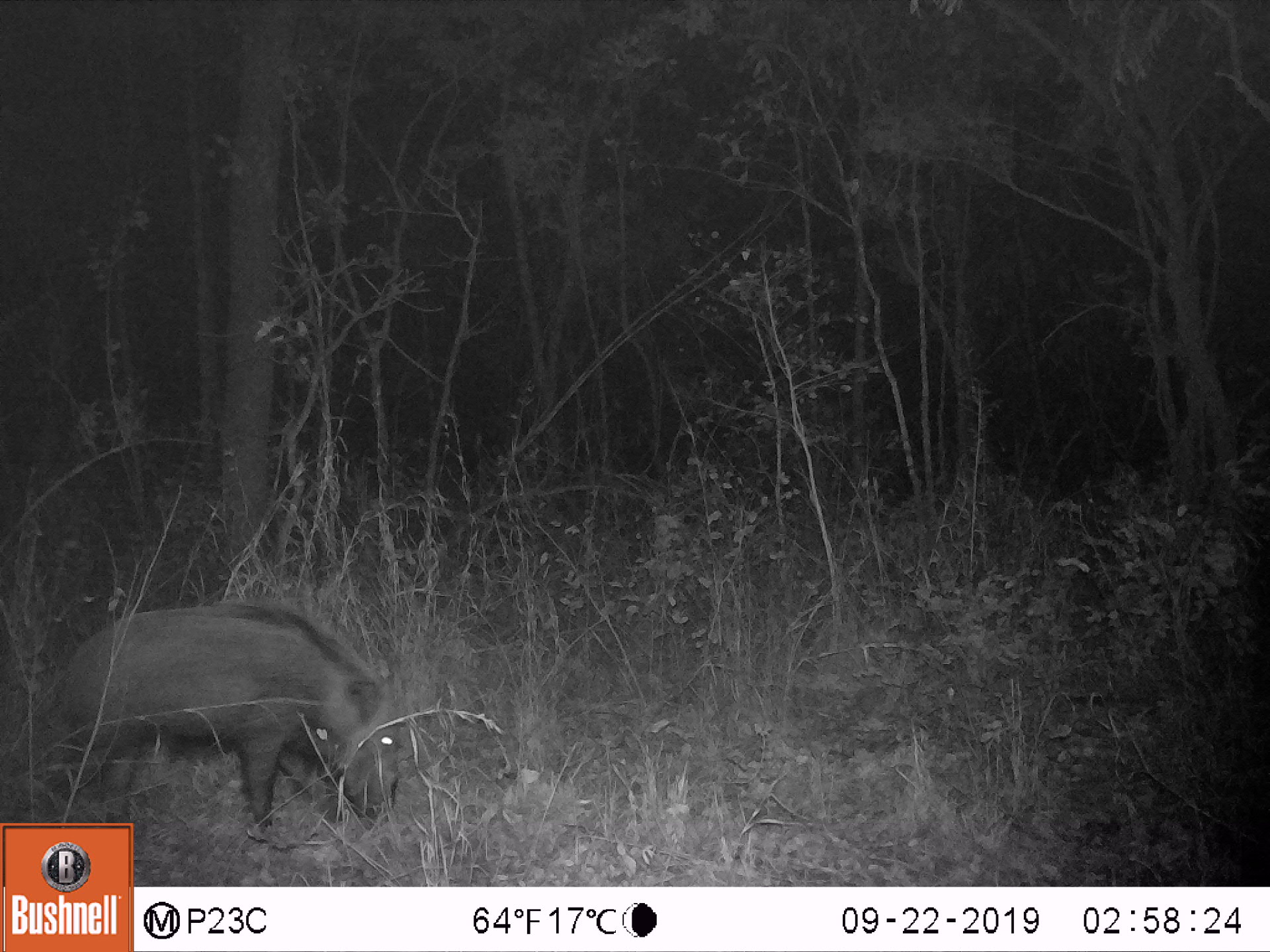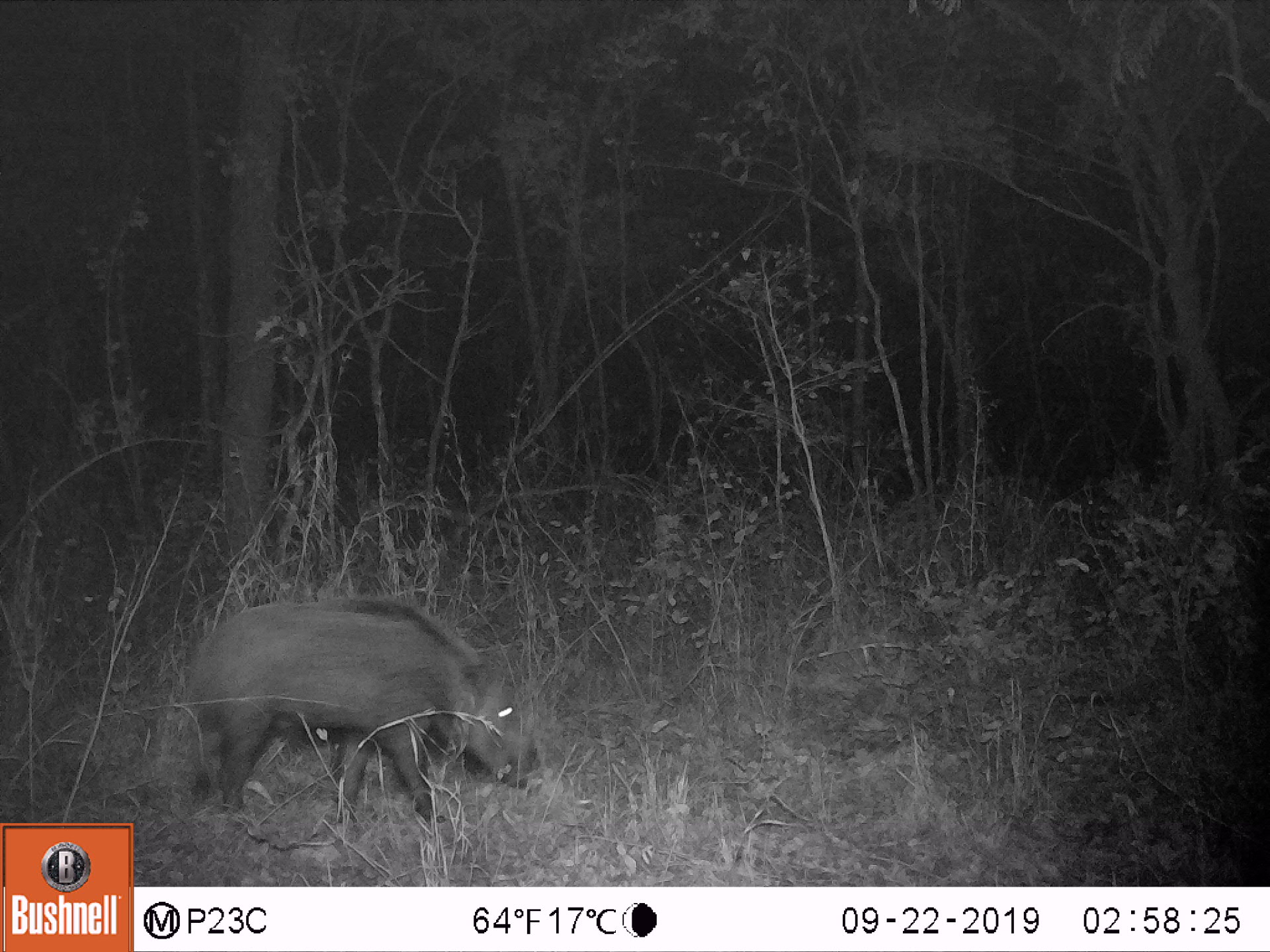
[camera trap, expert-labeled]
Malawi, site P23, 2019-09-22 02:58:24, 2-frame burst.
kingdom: Animalia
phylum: Chordata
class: Mammalia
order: Artiodactyla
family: Suidae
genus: Potamochoerus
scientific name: Potamochoerus larvatus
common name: bushpig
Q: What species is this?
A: Bushpig (Potamochoerus larvatus).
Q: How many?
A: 1.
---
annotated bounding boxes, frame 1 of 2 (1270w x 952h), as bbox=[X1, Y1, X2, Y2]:
bushpig: bbox=[56, 594, 401, 829]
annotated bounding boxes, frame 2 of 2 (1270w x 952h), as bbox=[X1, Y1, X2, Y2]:
bushpig: bbox=[175, 591, 530, 829]